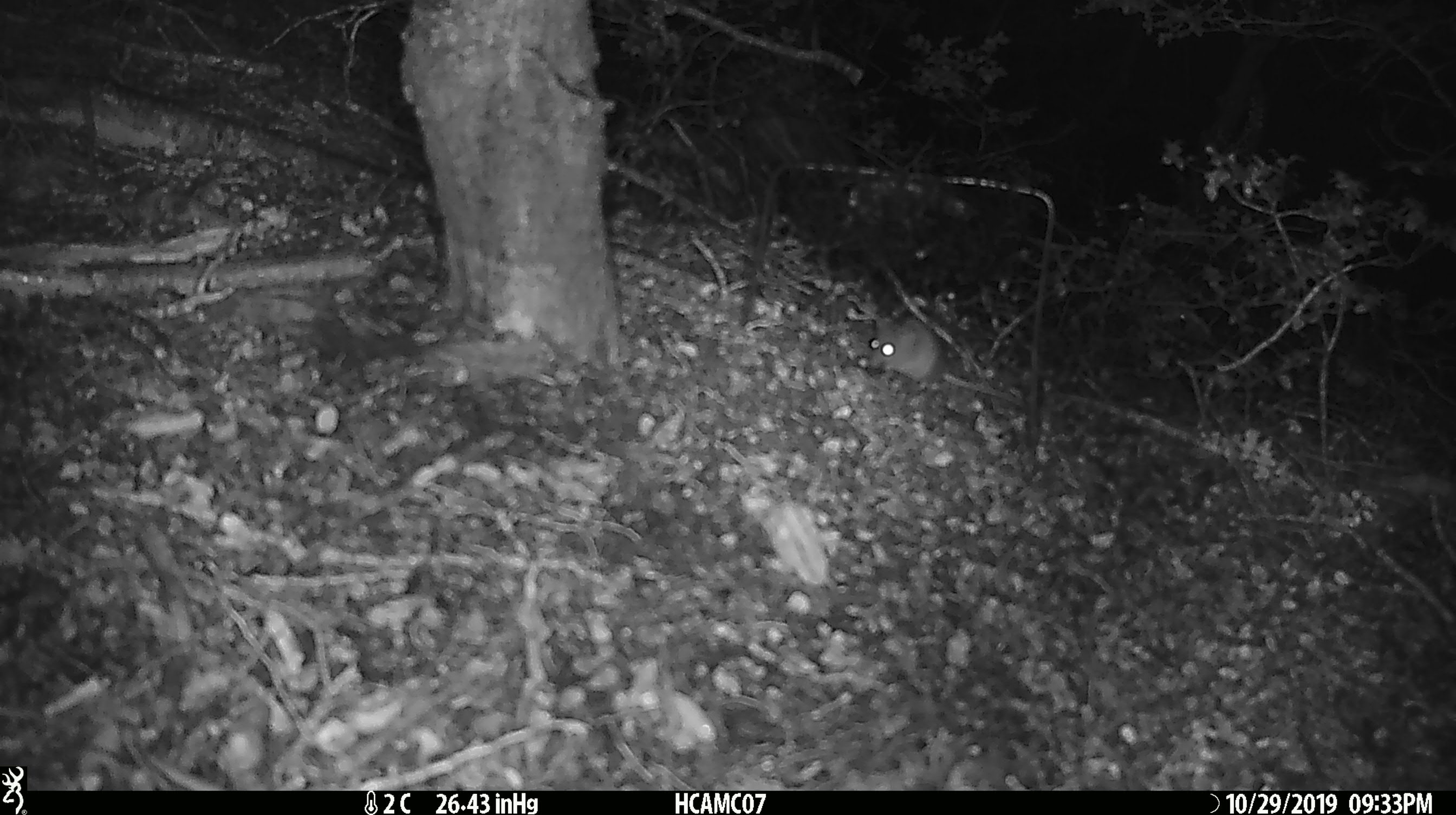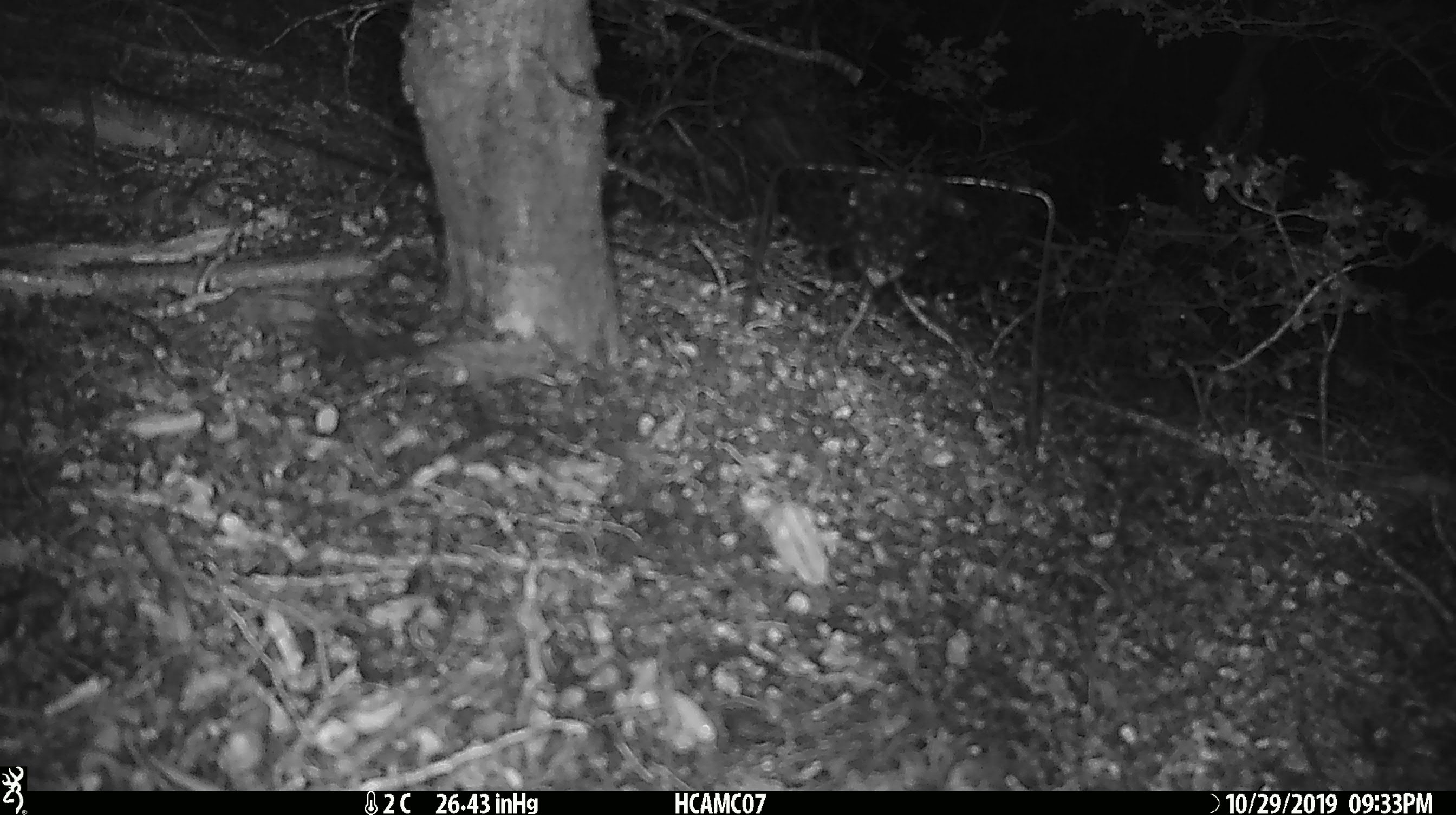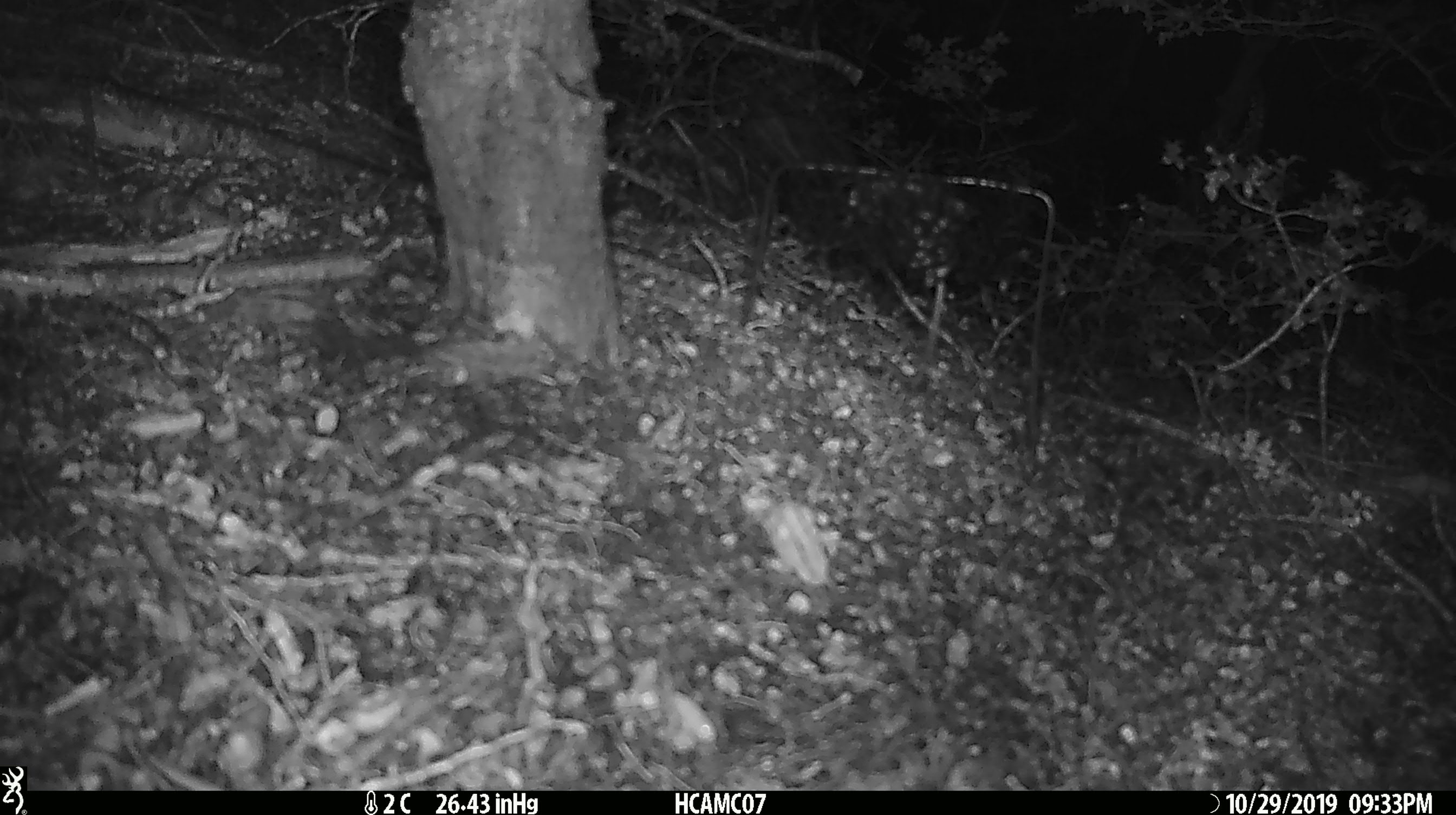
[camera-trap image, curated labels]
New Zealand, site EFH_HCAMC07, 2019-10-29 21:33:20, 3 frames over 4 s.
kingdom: Animalia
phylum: Chordata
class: Mammalia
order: Rodentia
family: Muridae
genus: Mus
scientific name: Mus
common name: mouse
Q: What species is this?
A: Mouse (Mus).